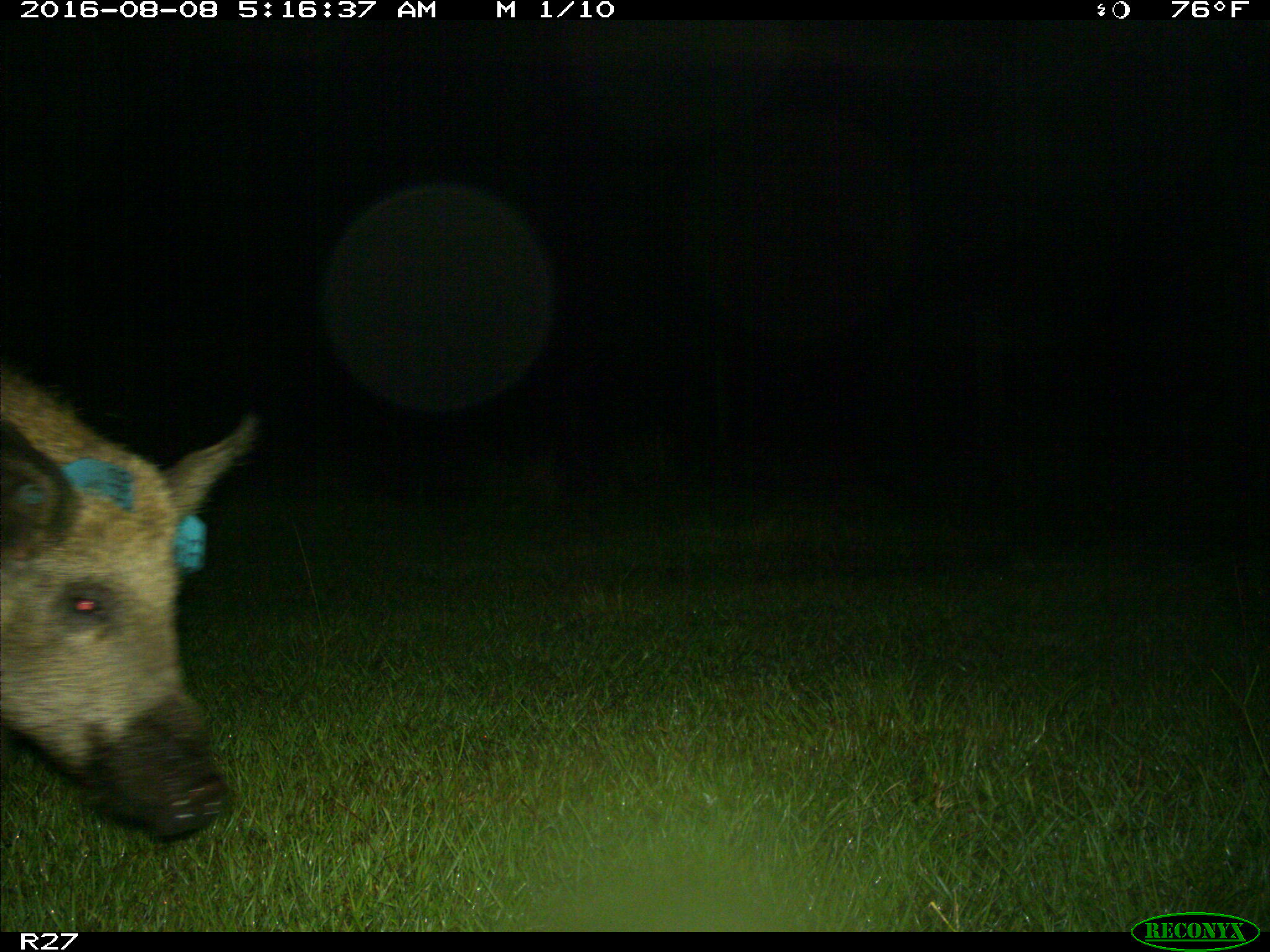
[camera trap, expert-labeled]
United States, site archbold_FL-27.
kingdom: Animalia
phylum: Chordata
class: Mammalia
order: Artiodactyla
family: Suidae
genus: Sus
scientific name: Sus scrofa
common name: wild boar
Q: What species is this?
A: Sus scrofa (wild boar).